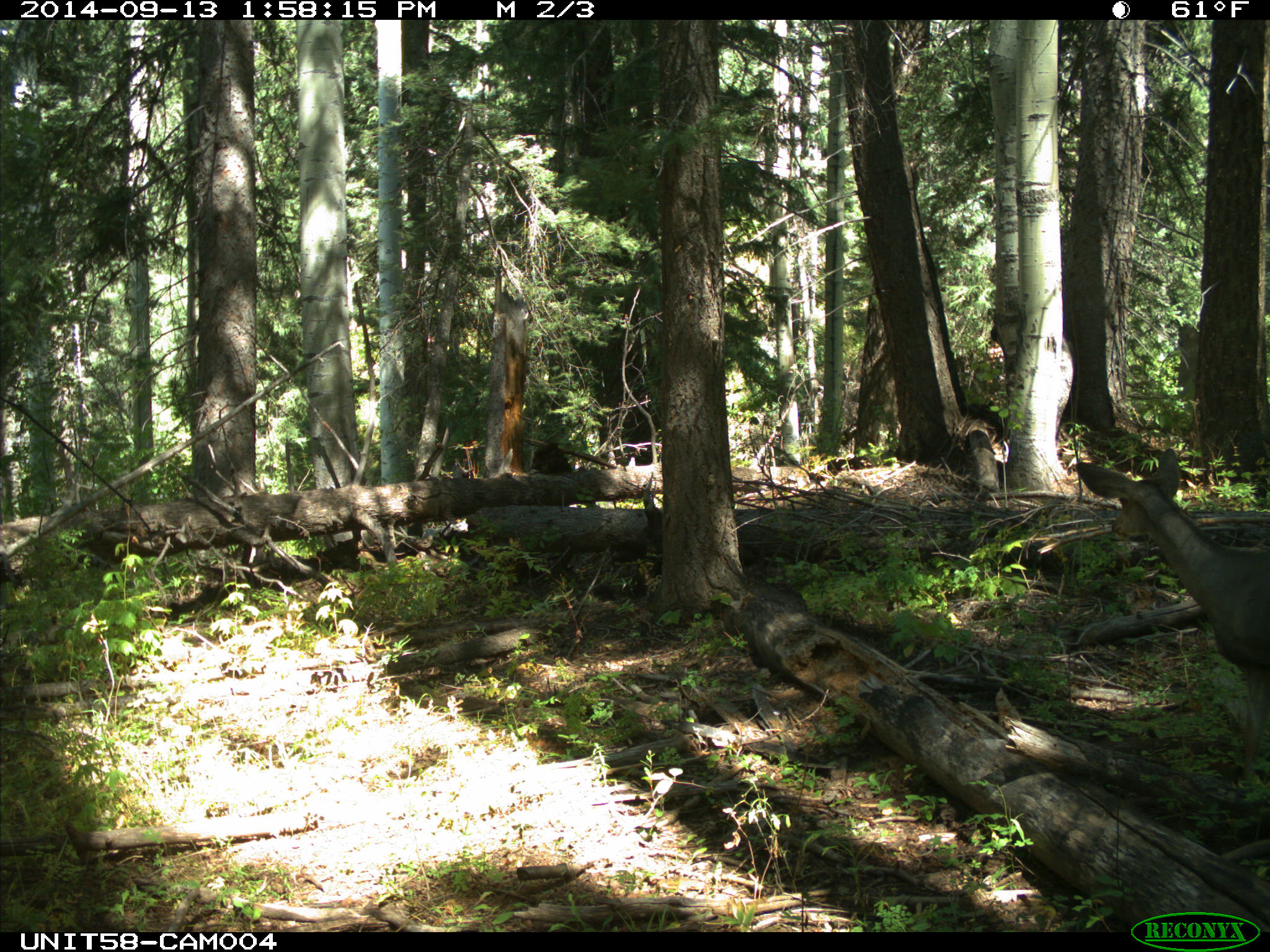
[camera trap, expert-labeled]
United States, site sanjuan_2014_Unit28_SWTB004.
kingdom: Animalia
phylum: Chordata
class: Mammalia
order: Artiodactyla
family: Cervidae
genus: Odocoileus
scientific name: Odocoileus hemionus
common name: mule deer